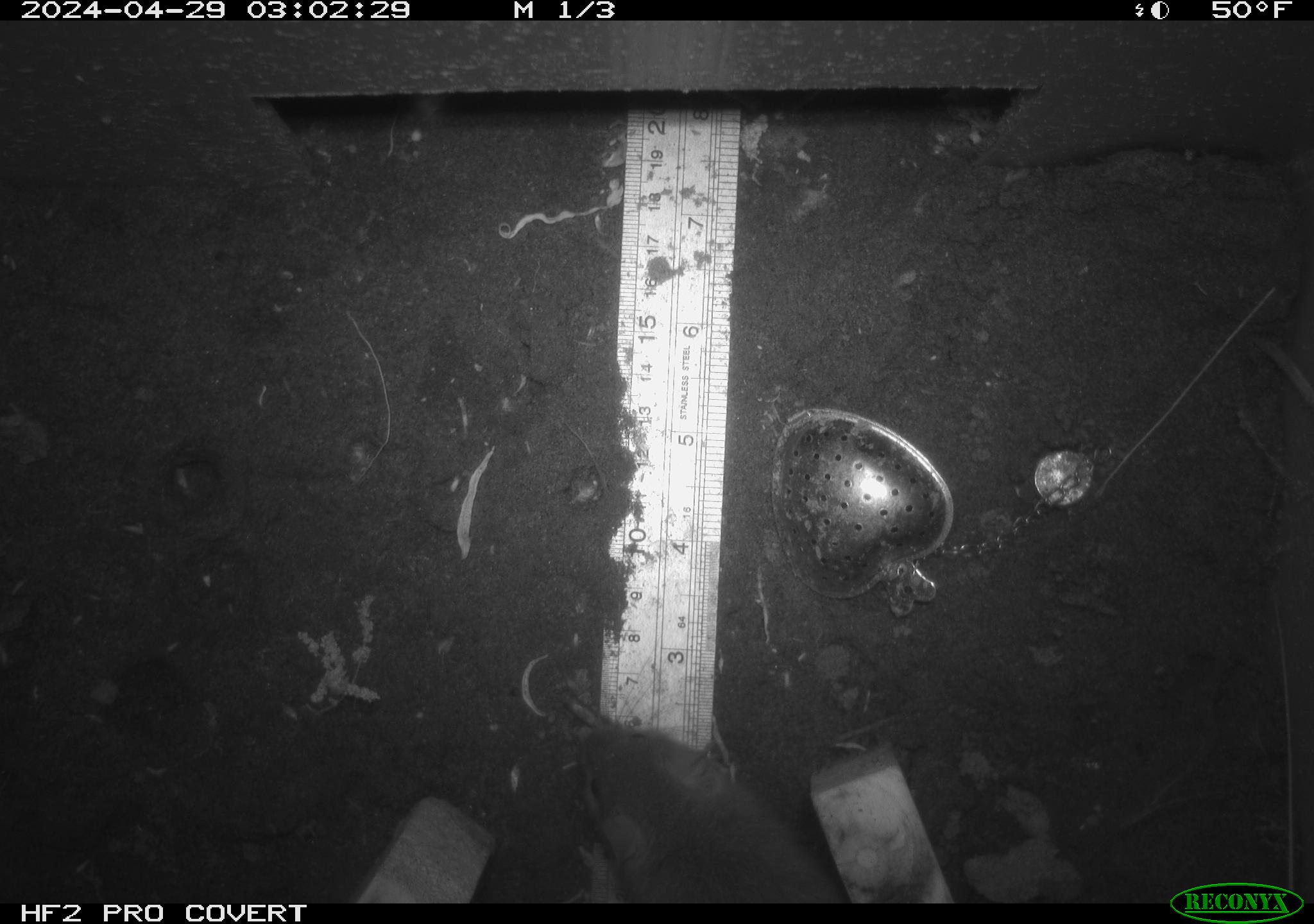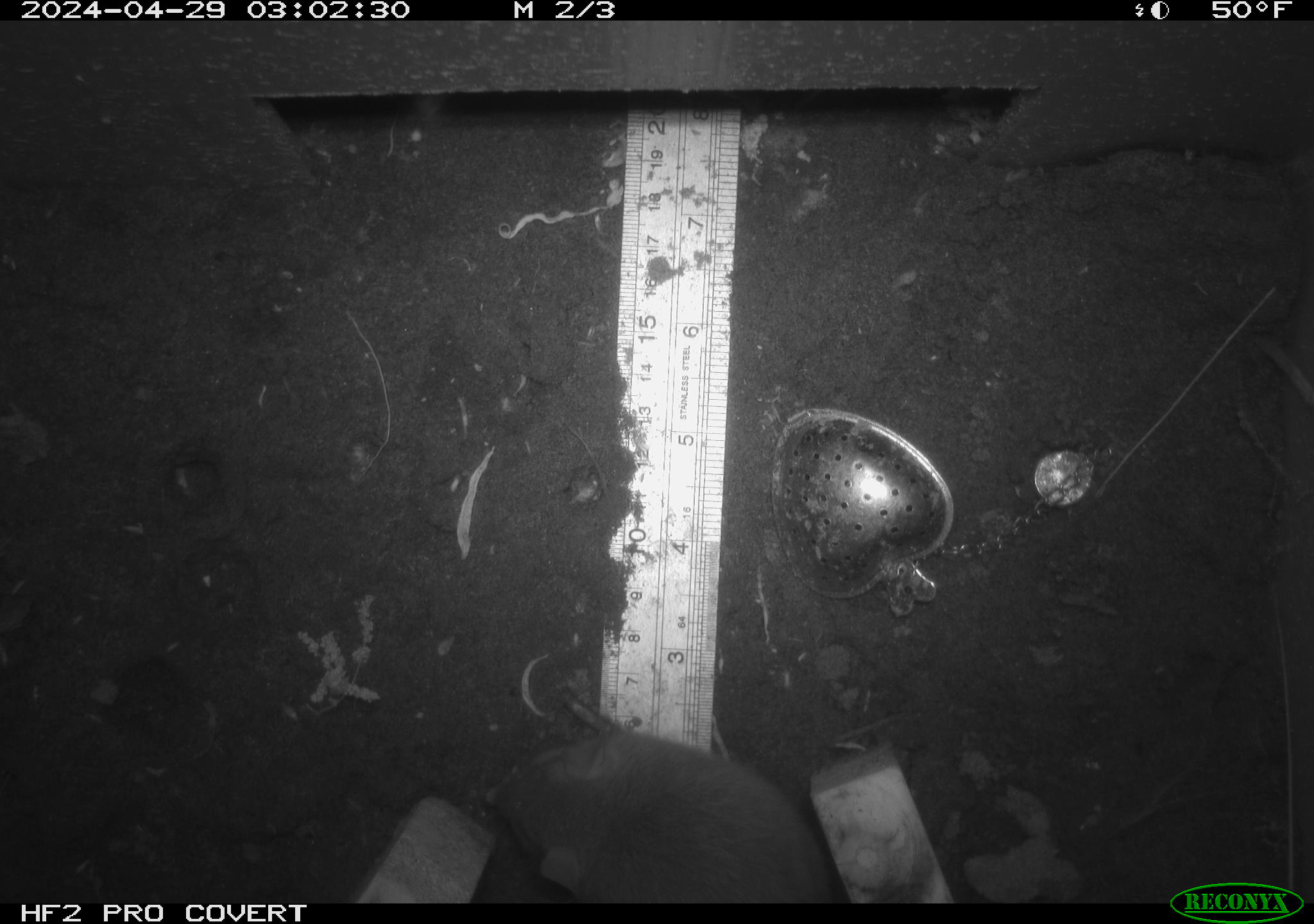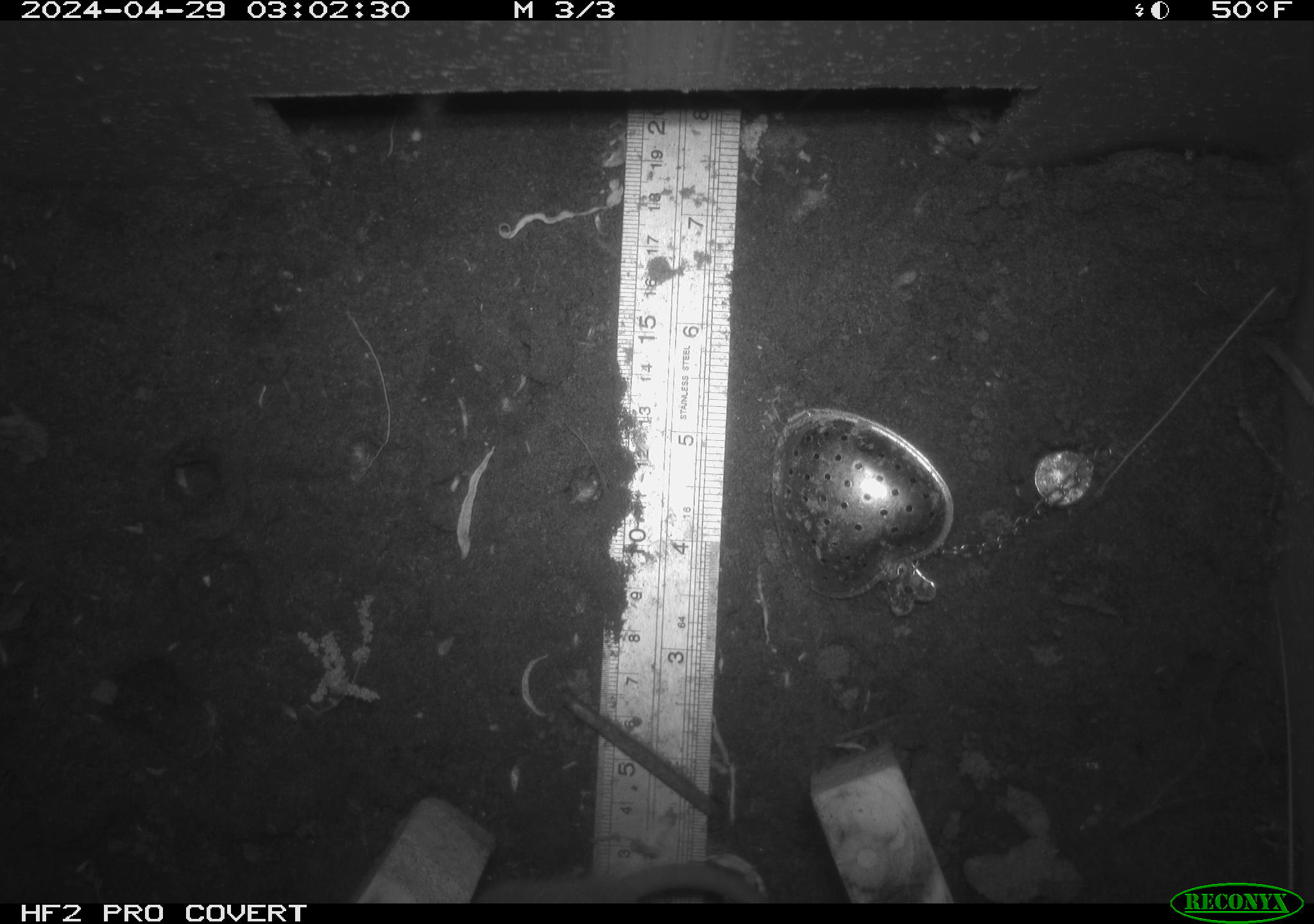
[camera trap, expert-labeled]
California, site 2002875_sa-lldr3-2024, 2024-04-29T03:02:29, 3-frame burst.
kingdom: Animalia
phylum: Chordata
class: Mammalia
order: Rodentia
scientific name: Rodentia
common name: rodent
Rodent (Rodentia).